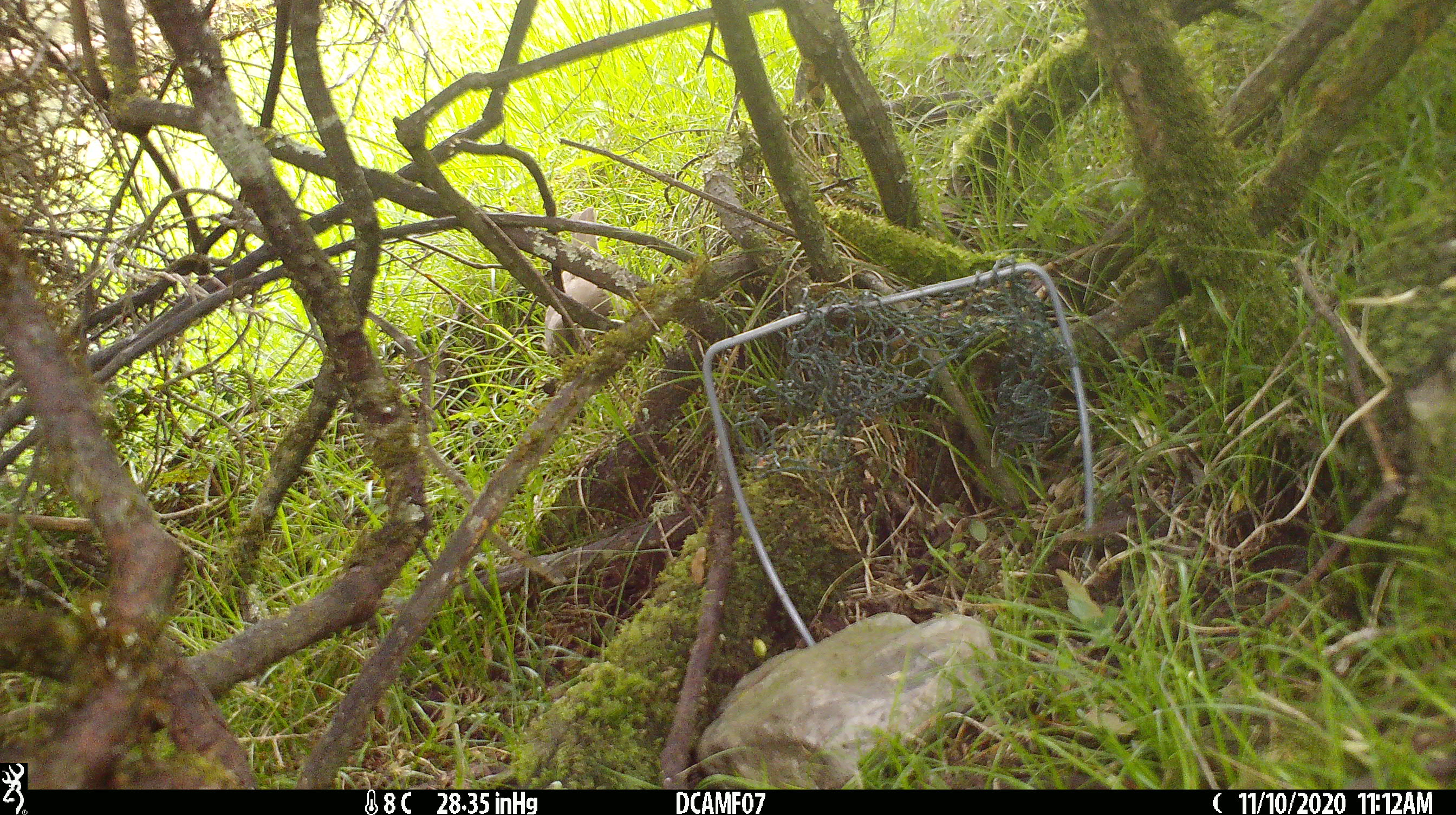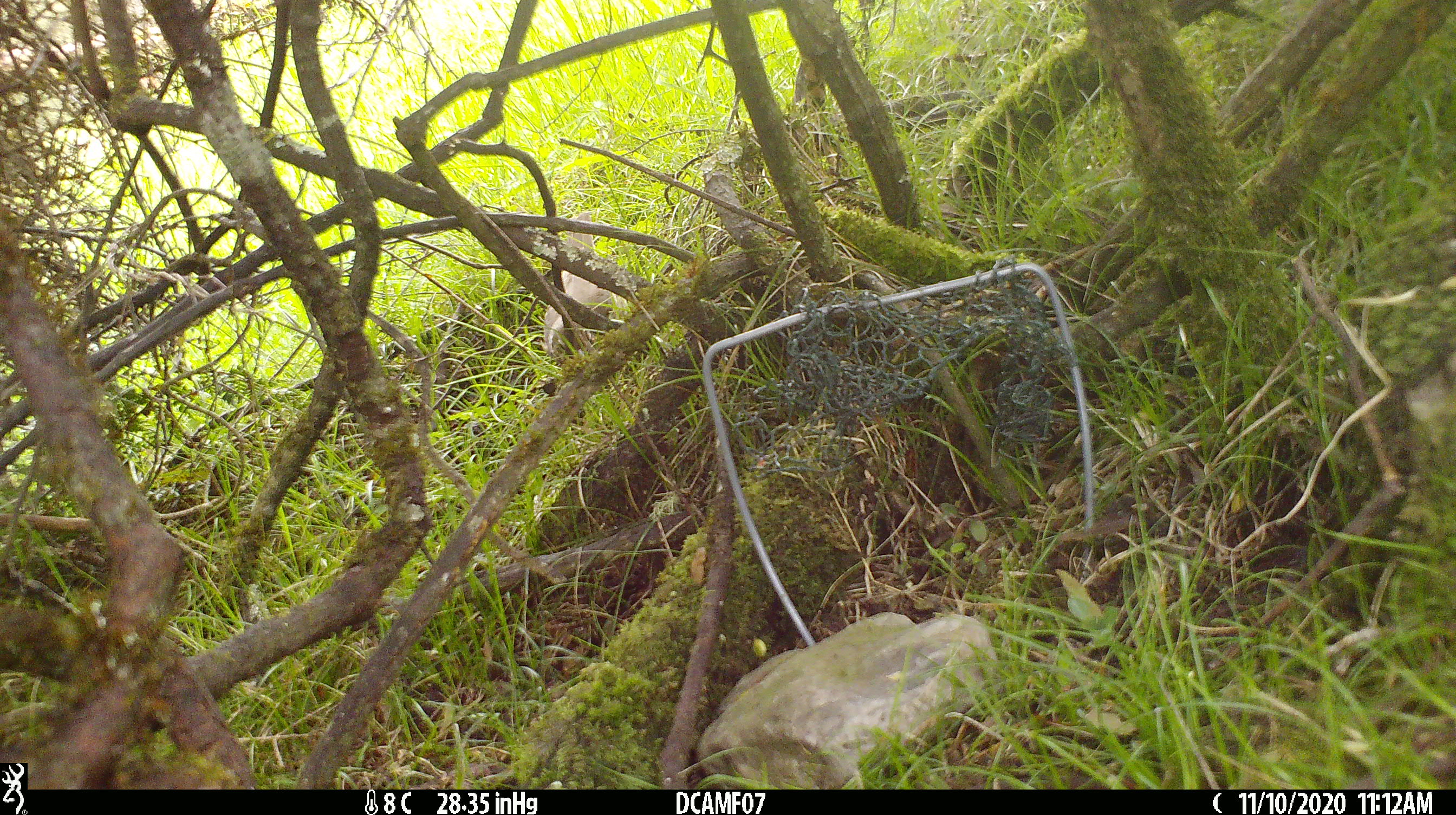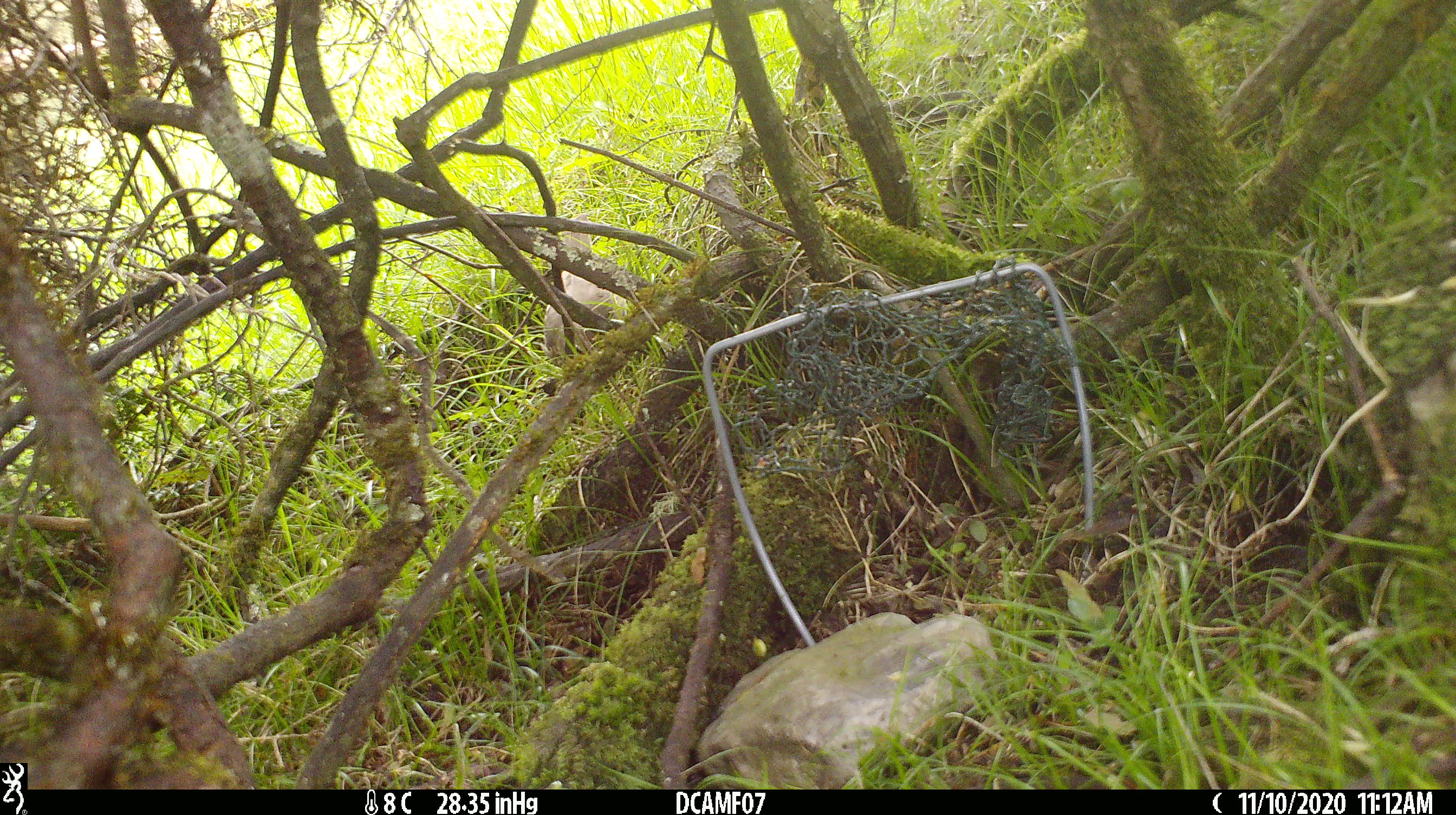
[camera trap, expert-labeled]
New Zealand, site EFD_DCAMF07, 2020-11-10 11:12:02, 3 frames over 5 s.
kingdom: Animalia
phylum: Chordata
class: Aves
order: Passeriformes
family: Turdidae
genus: Turdus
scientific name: Turdus philomelos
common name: song thrush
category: thrush